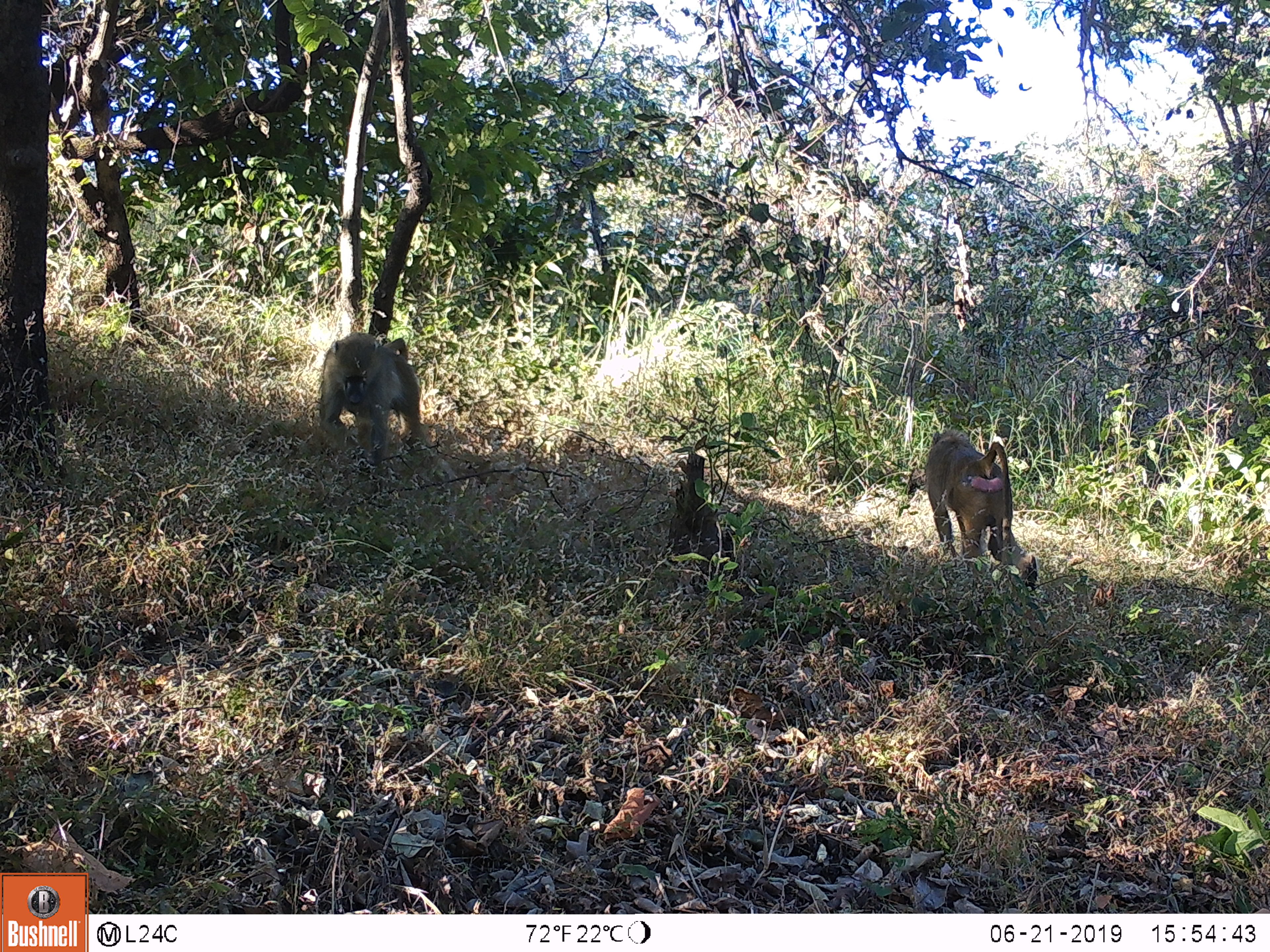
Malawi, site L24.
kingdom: Animalia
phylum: Chordata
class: Mammalia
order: Primates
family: Cercopithecidae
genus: Papio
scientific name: Papio cynocephalus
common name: yellow baboon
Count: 2.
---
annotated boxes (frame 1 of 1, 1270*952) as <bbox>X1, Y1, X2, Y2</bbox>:
yellow baboon: <bbox>910, 415, 1044, 596</bbox>; <bbox>314, 325, 436, 481</bbox>